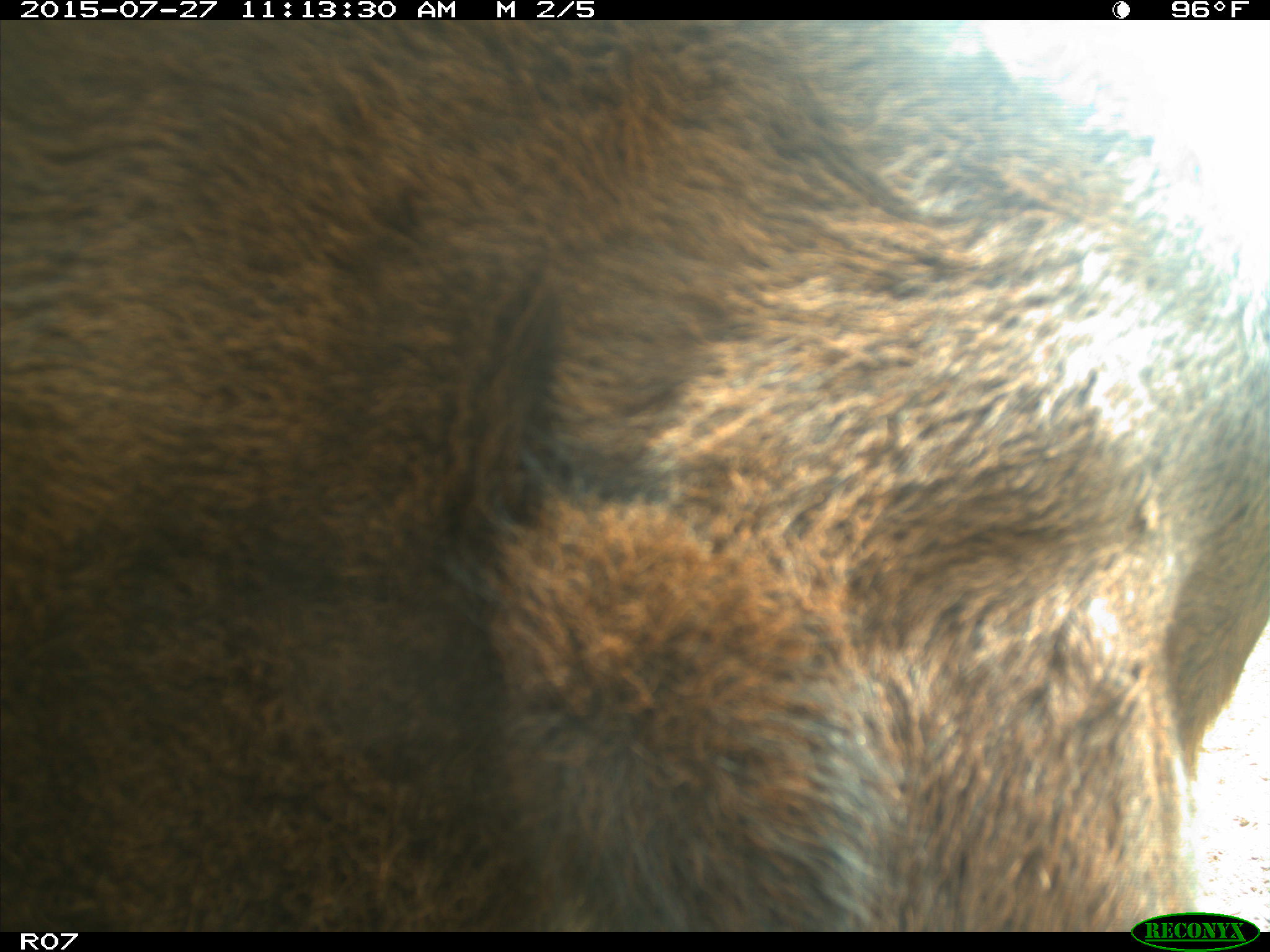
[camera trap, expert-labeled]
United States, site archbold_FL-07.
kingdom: Animalia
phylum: Chordata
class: Mammalia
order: Artiodactyla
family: Bovidae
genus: Bos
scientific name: Bos taurus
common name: domestic cow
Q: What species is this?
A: Bos taurus (domestic cow).